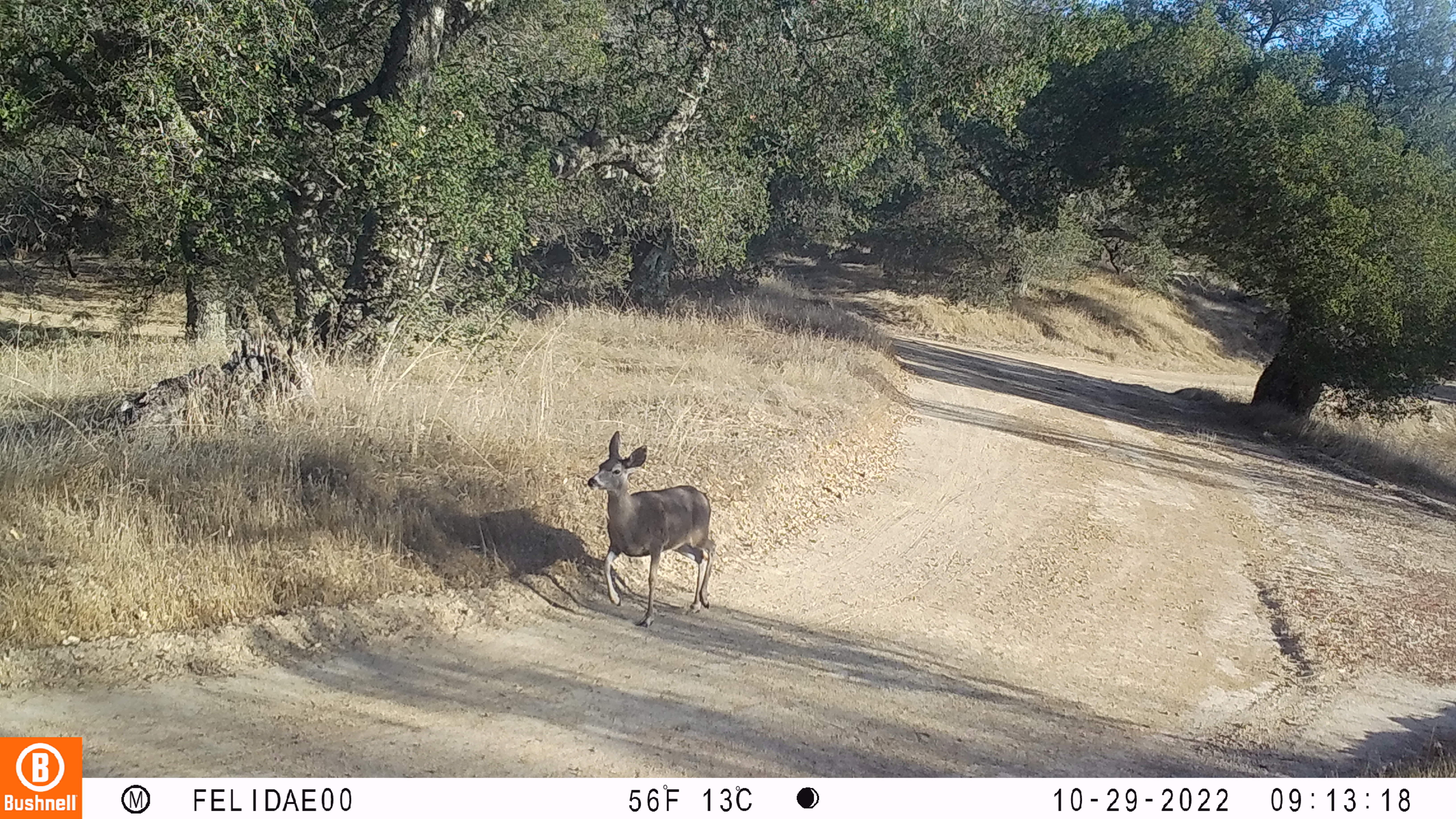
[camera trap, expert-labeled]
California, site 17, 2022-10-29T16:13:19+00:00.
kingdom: Animalia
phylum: Chordata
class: Mammalia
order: Artiodactyla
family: Cervidae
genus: Odocoileus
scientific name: Odocoileus hemionus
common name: mule deer